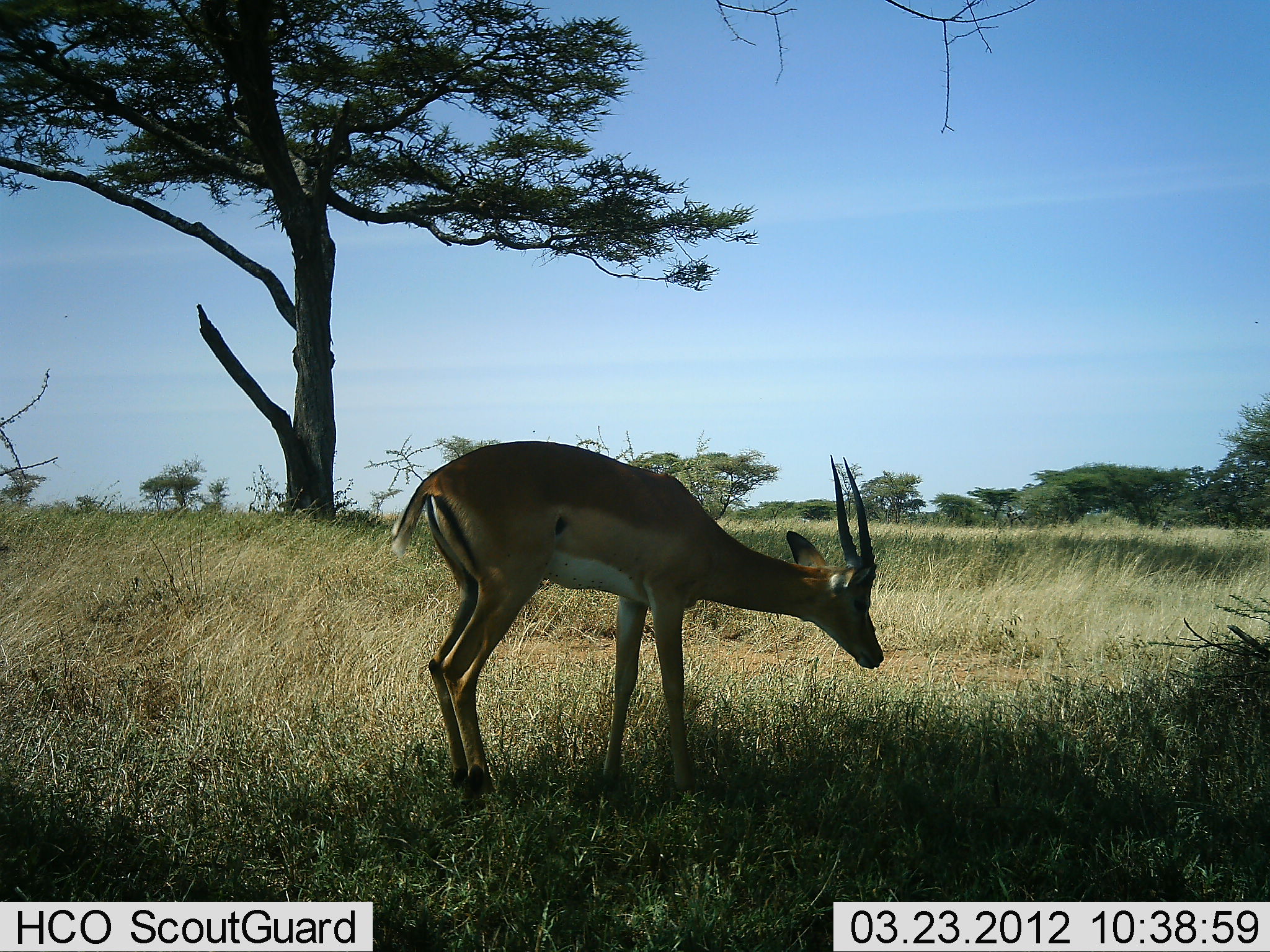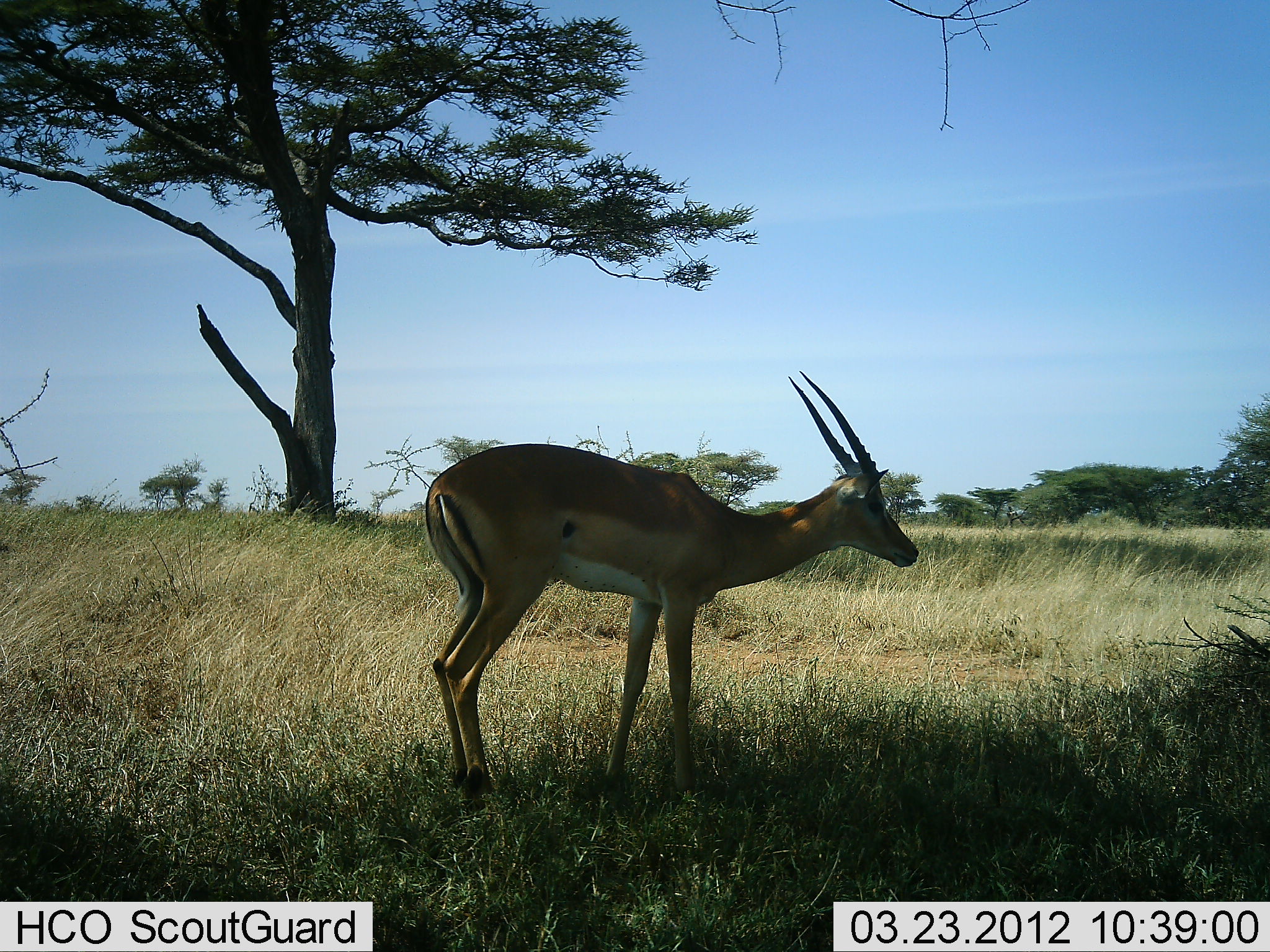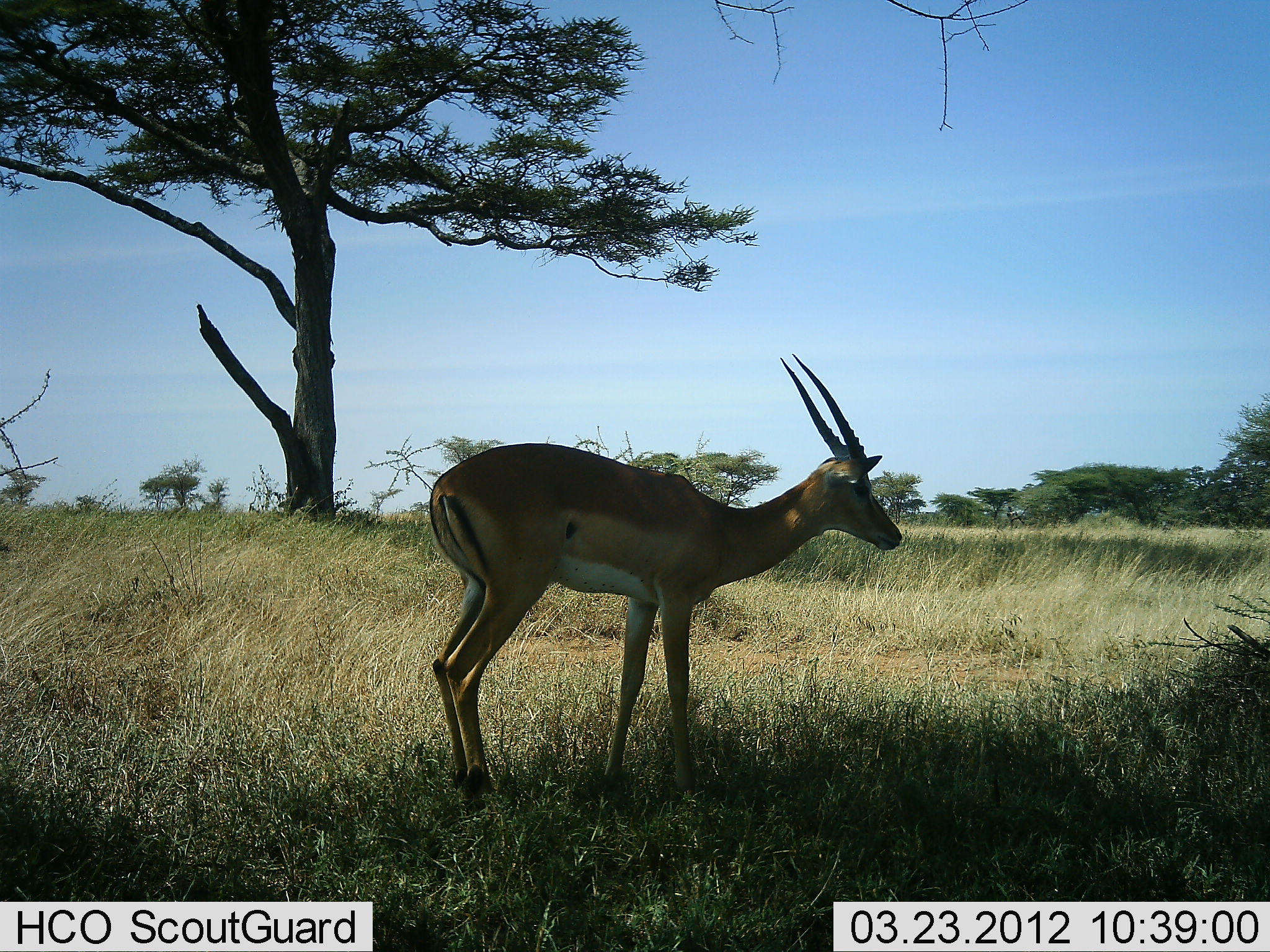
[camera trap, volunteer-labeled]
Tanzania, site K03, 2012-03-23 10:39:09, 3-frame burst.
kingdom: Animalia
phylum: Chordata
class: Mammalia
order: Artiodactyla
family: Bovidae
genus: Aepyceros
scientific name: Aepyceros melampus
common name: impala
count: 1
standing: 86%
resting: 0%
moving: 0%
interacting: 0%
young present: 0%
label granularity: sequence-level